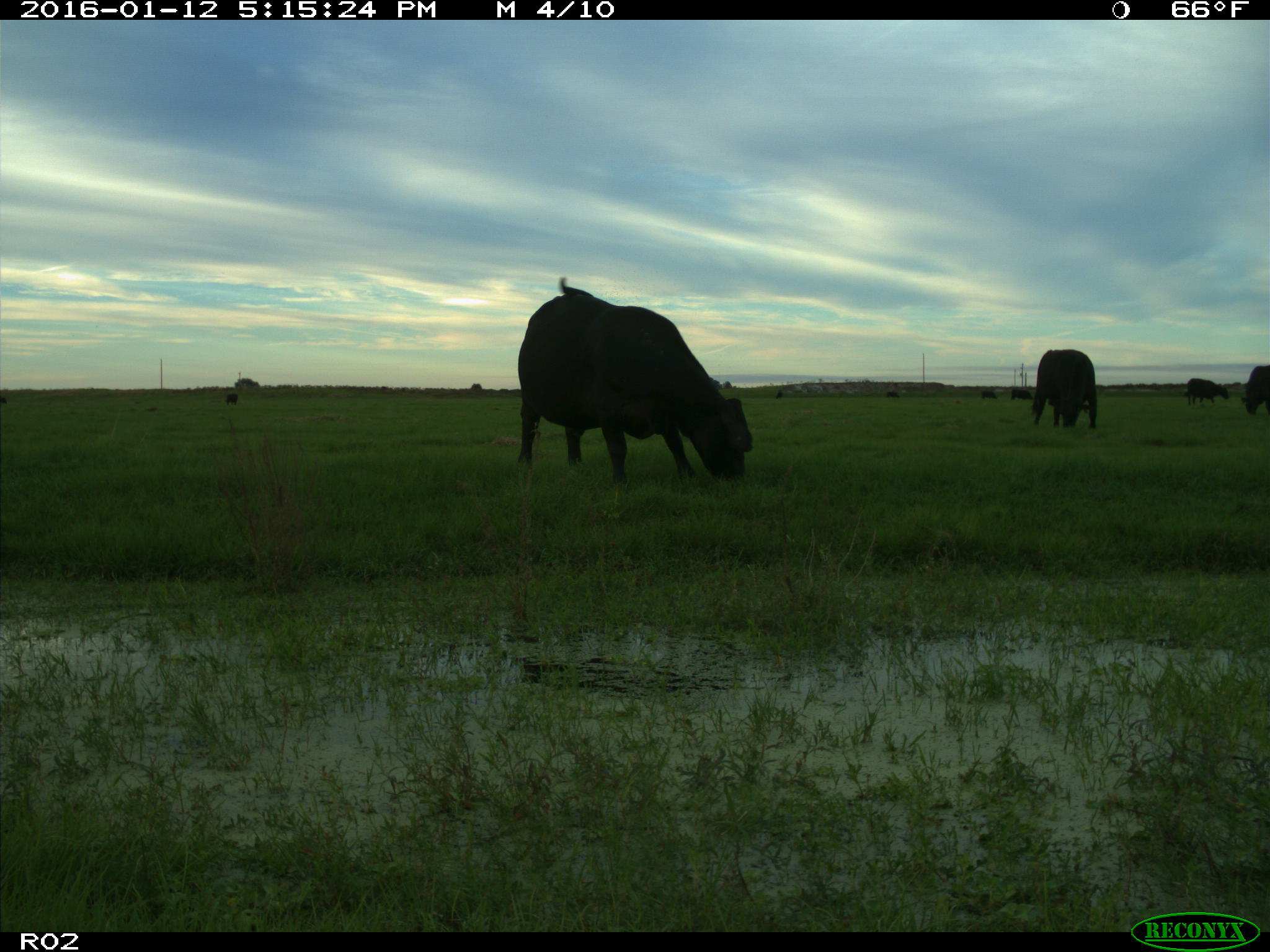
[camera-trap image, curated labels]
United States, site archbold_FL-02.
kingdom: Animalia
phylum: Chordata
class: Mammalia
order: Artiodactyla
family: Bovidae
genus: Bos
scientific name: Bos taurus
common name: domestic cow